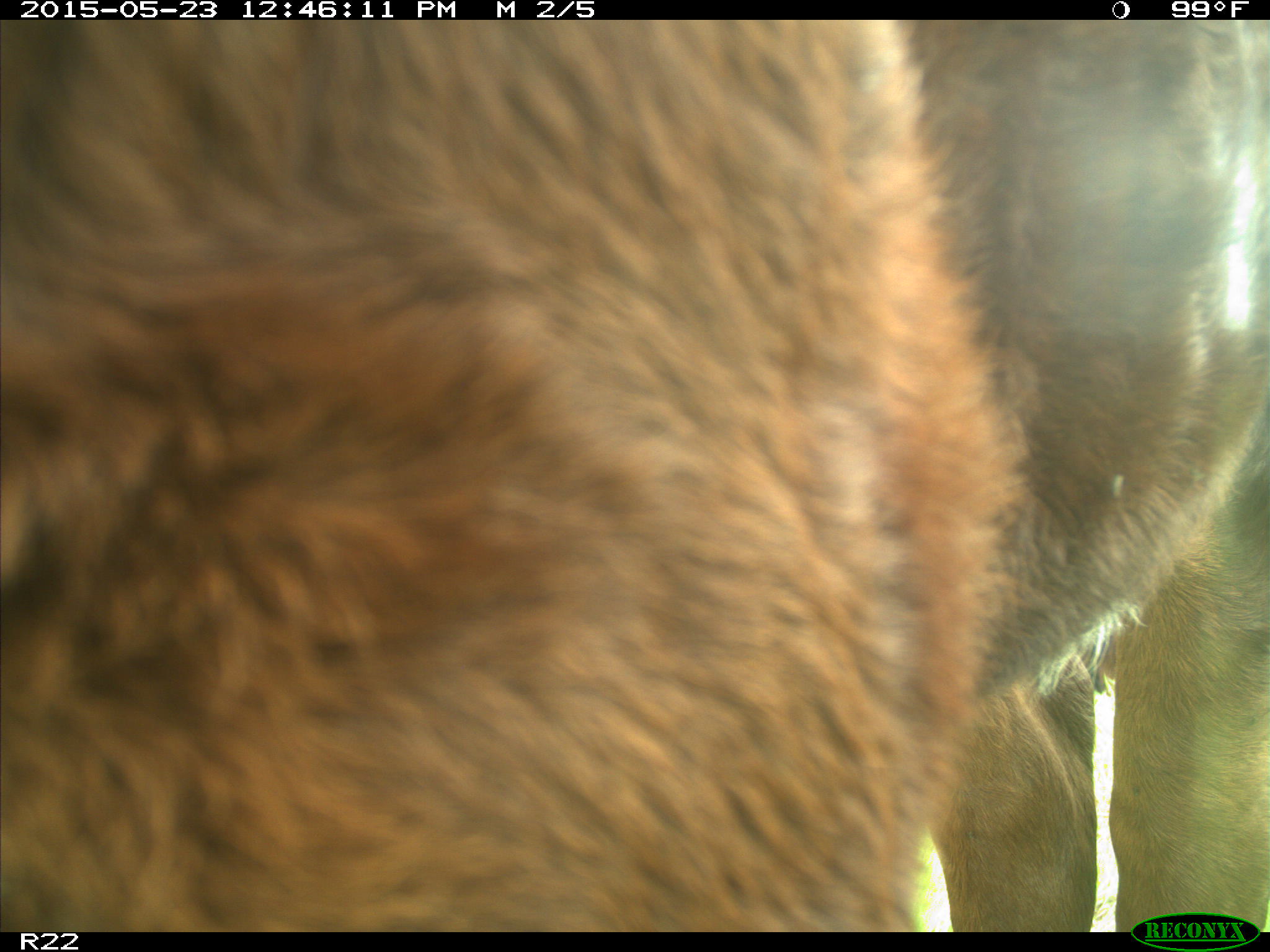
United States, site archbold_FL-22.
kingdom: Animalia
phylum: Chordata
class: Mammalia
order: Artiodactyla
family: Bovidae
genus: Bos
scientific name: Bos taurus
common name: domestic cow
Bos taurus (domestic cow).